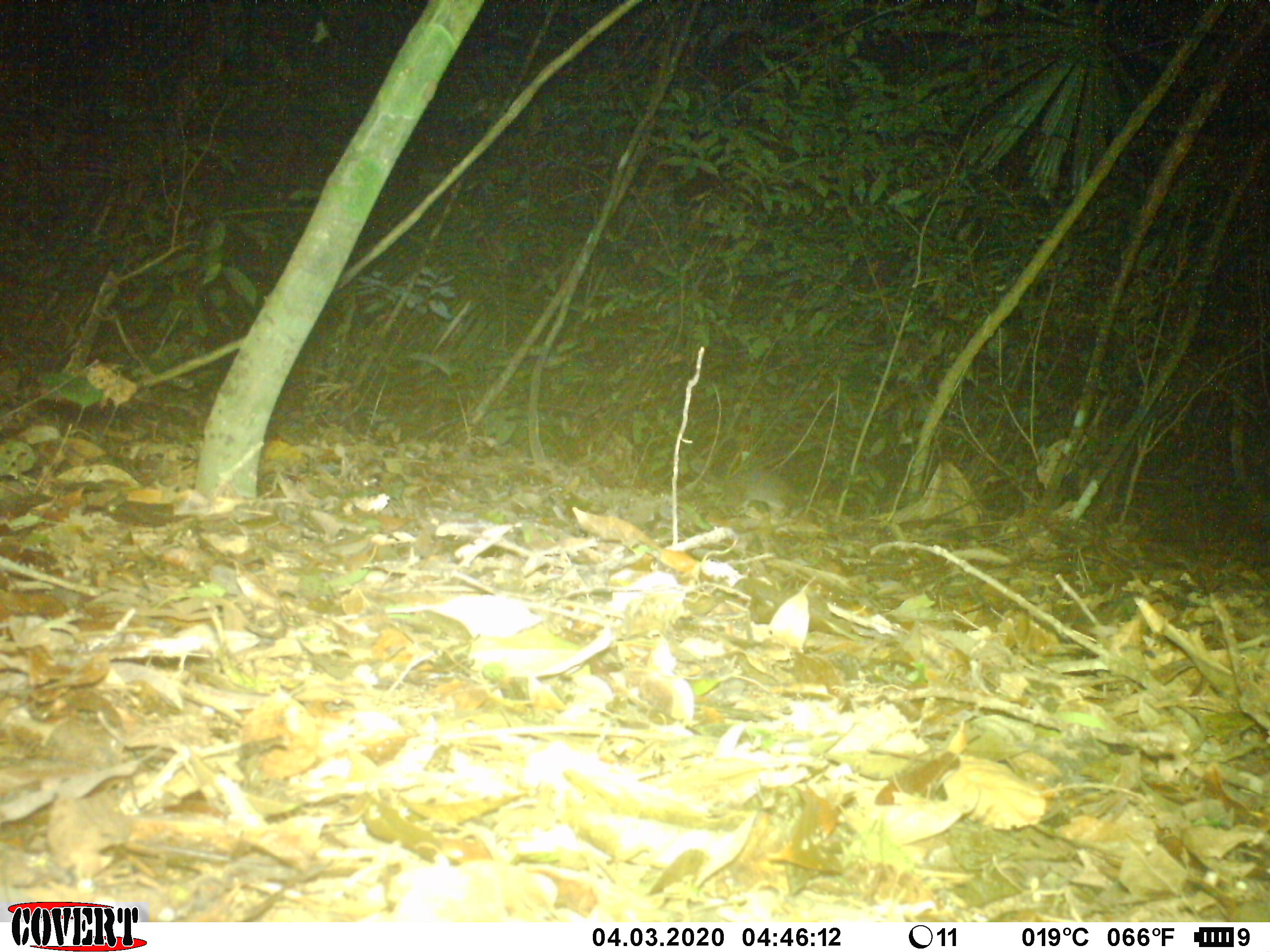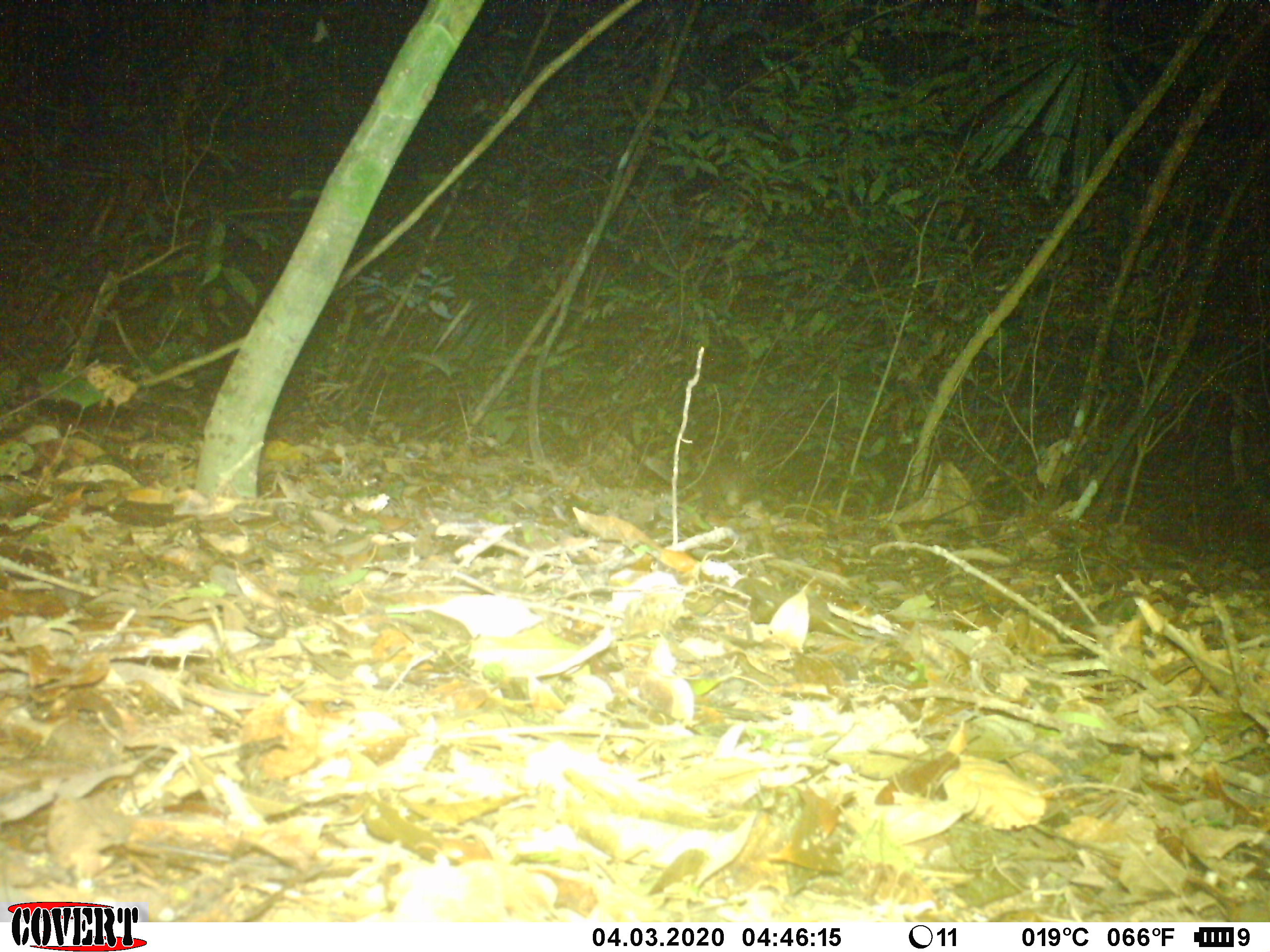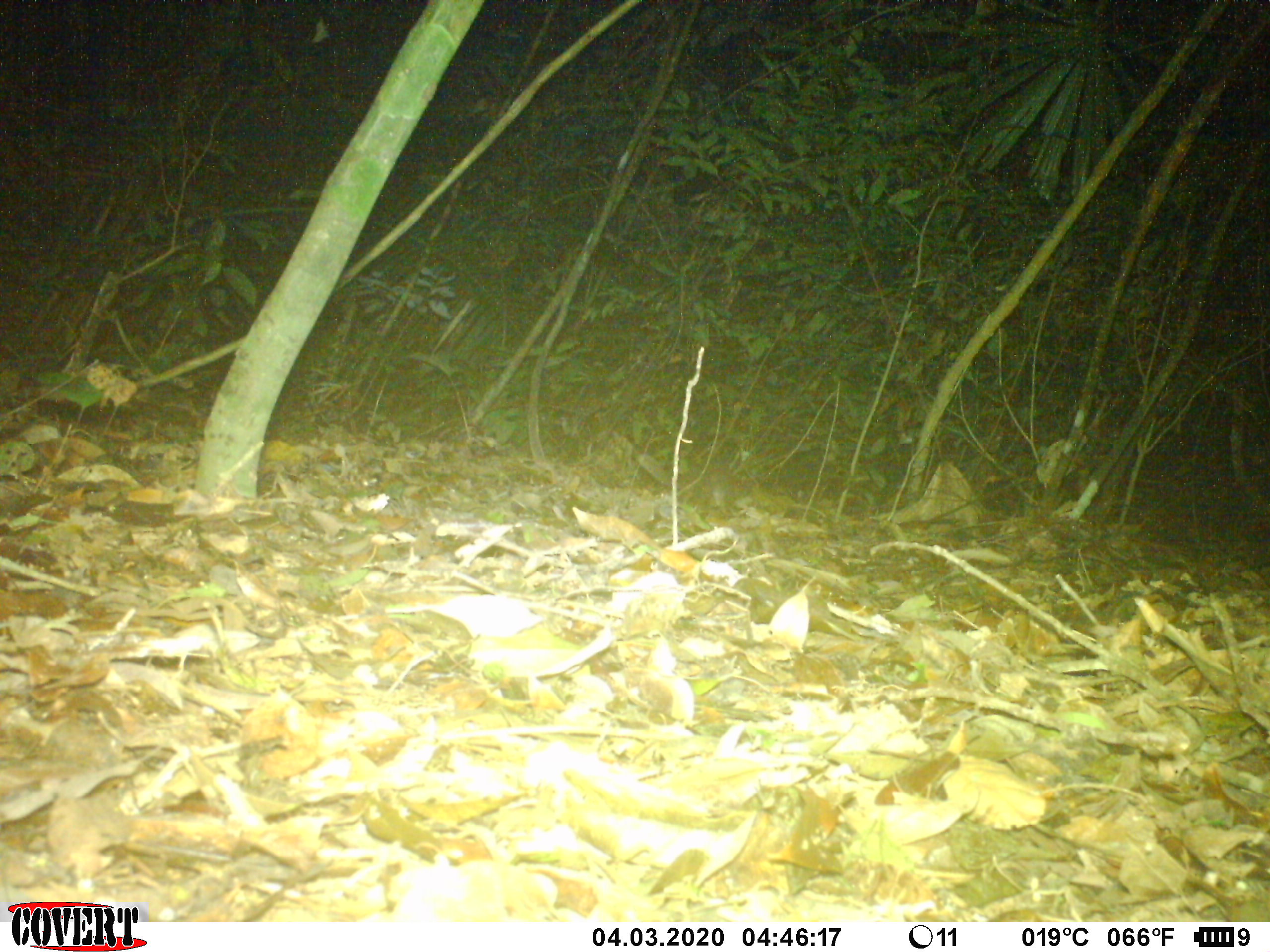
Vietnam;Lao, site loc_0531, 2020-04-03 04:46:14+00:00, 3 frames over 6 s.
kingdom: Animalia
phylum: Chordata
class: Mammalia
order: Carnivora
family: Mustelidae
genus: Melogale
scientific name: Melogale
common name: ferret badger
Ferret badger (Melogale). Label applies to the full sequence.